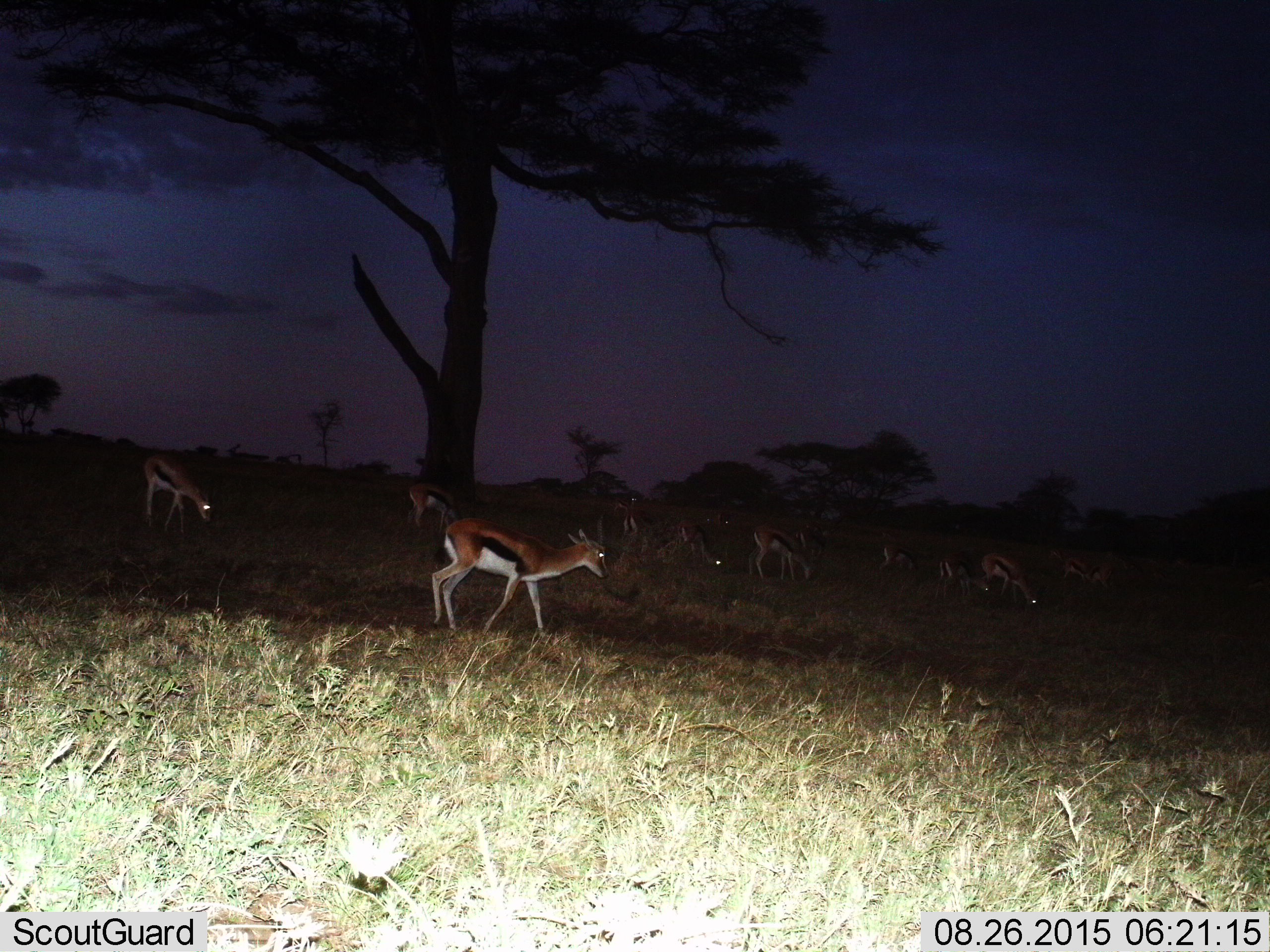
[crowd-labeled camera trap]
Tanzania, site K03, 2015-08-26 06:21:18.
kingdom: Animalia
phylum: Chordata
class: Mammalia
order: Artiodactyla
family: Bovidae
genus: Eudorcas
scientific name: Eudorcas thomsonii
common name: thomson's gazelle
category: gazellethomsons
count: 11-50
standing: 67%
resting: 11%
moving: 44%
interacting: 0%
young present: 11%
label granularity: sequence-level